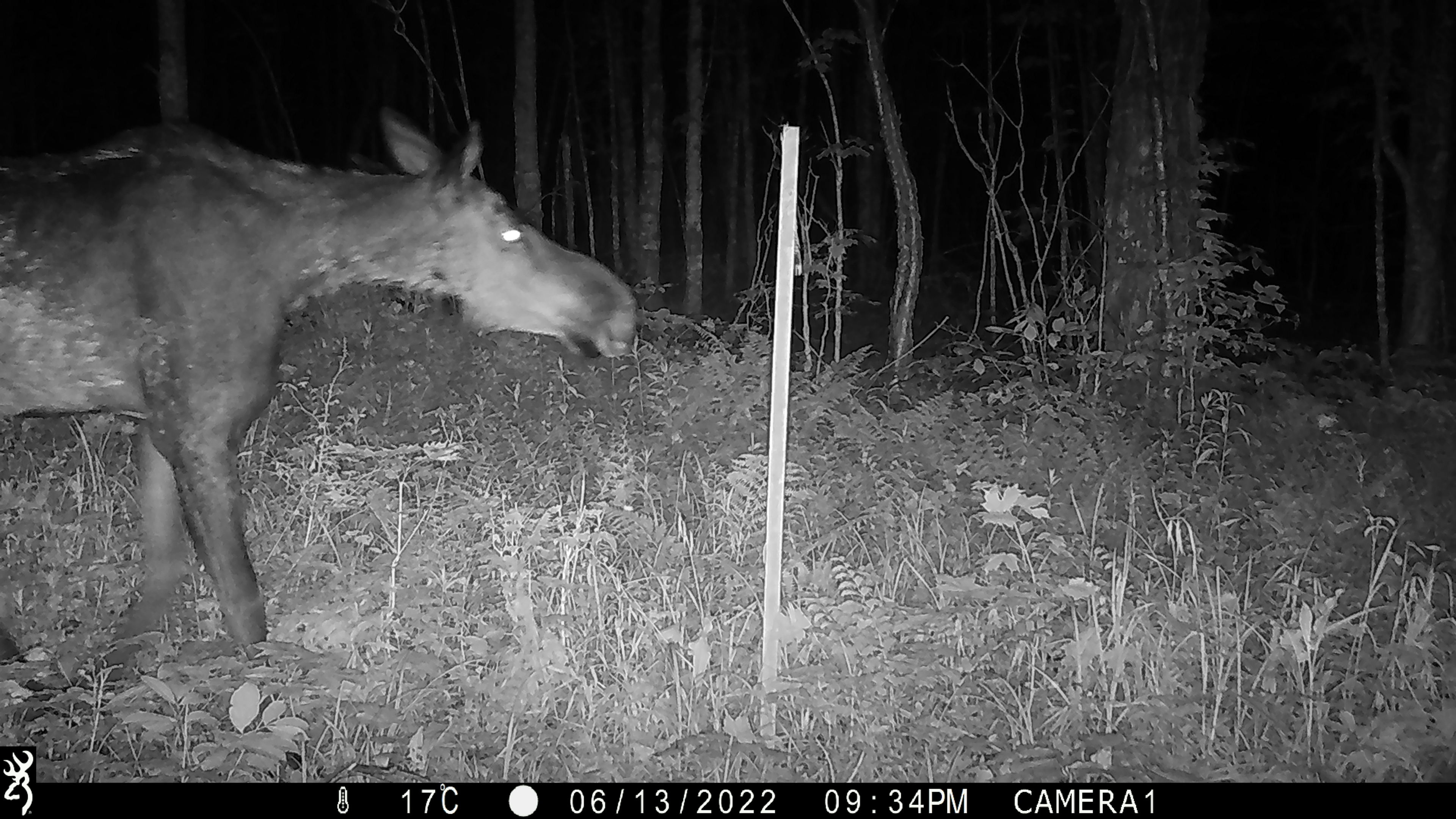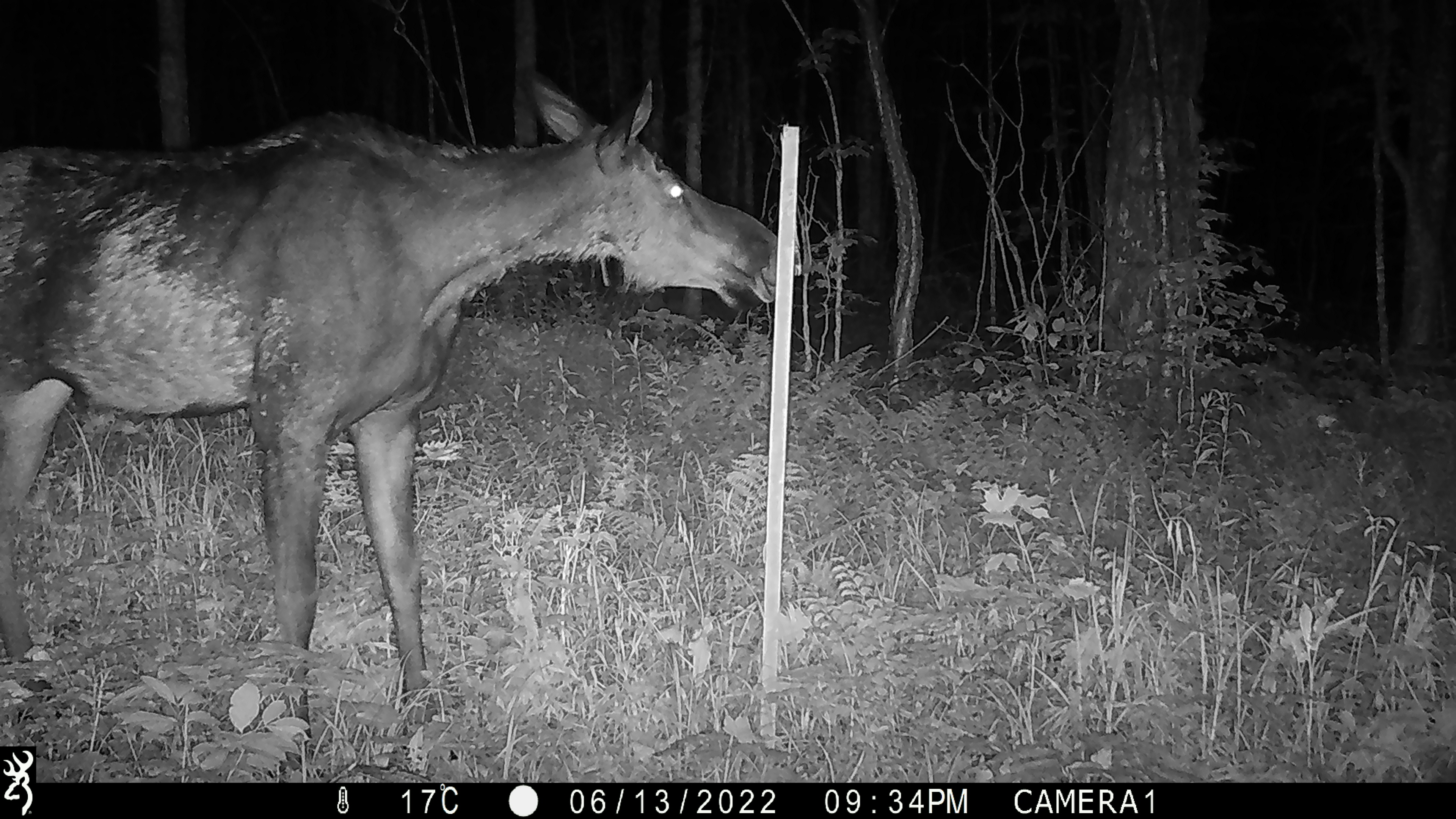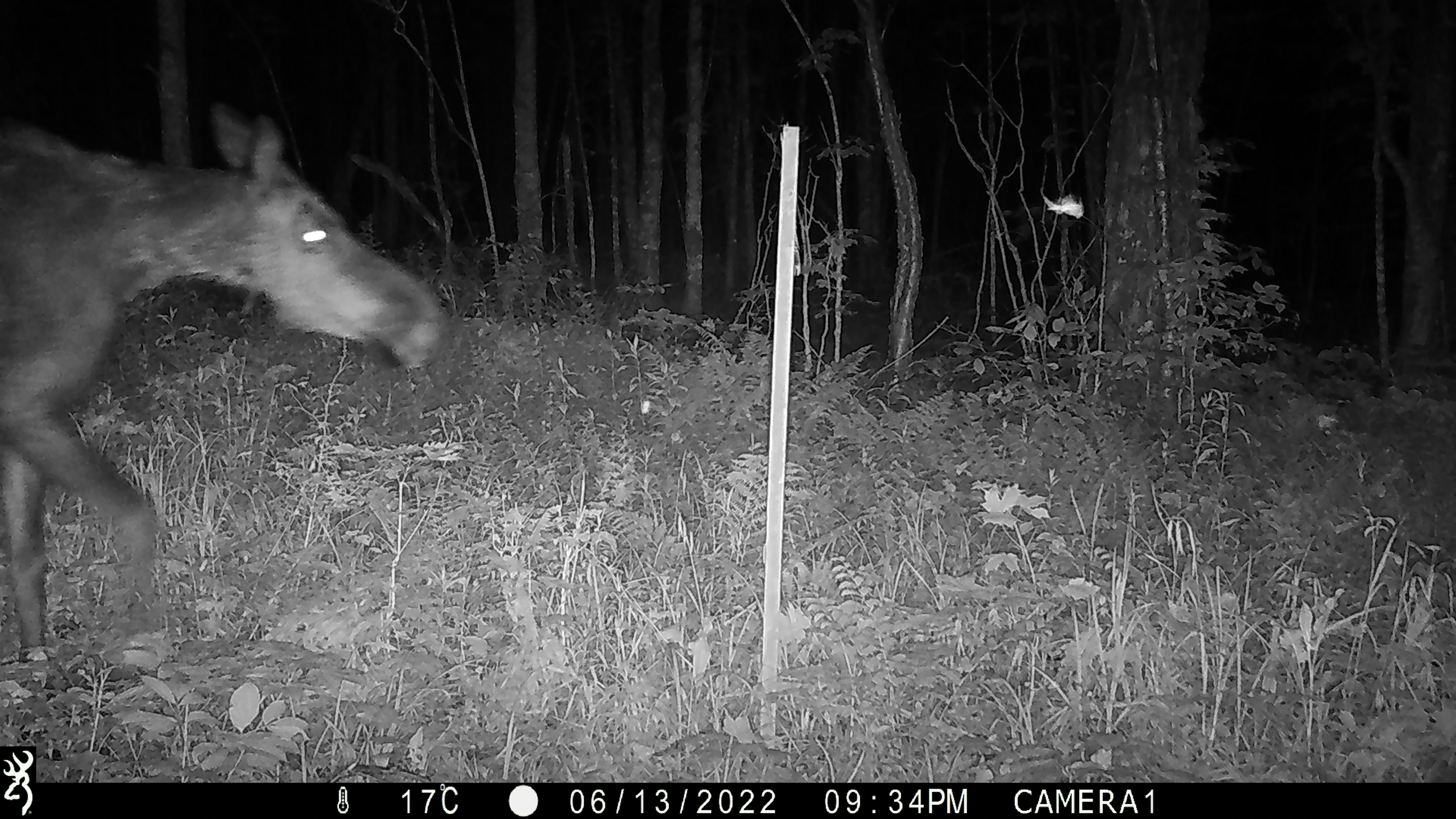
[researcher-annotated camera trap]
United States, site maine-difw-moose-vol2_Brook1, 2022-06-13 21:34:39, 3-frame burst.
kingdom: Animalia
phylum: Chordata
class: Mammalia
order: Artiodactyla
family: Cervidae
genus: Alces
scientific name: Alces alces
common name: moose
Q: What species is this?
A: Moose (Alces alces).